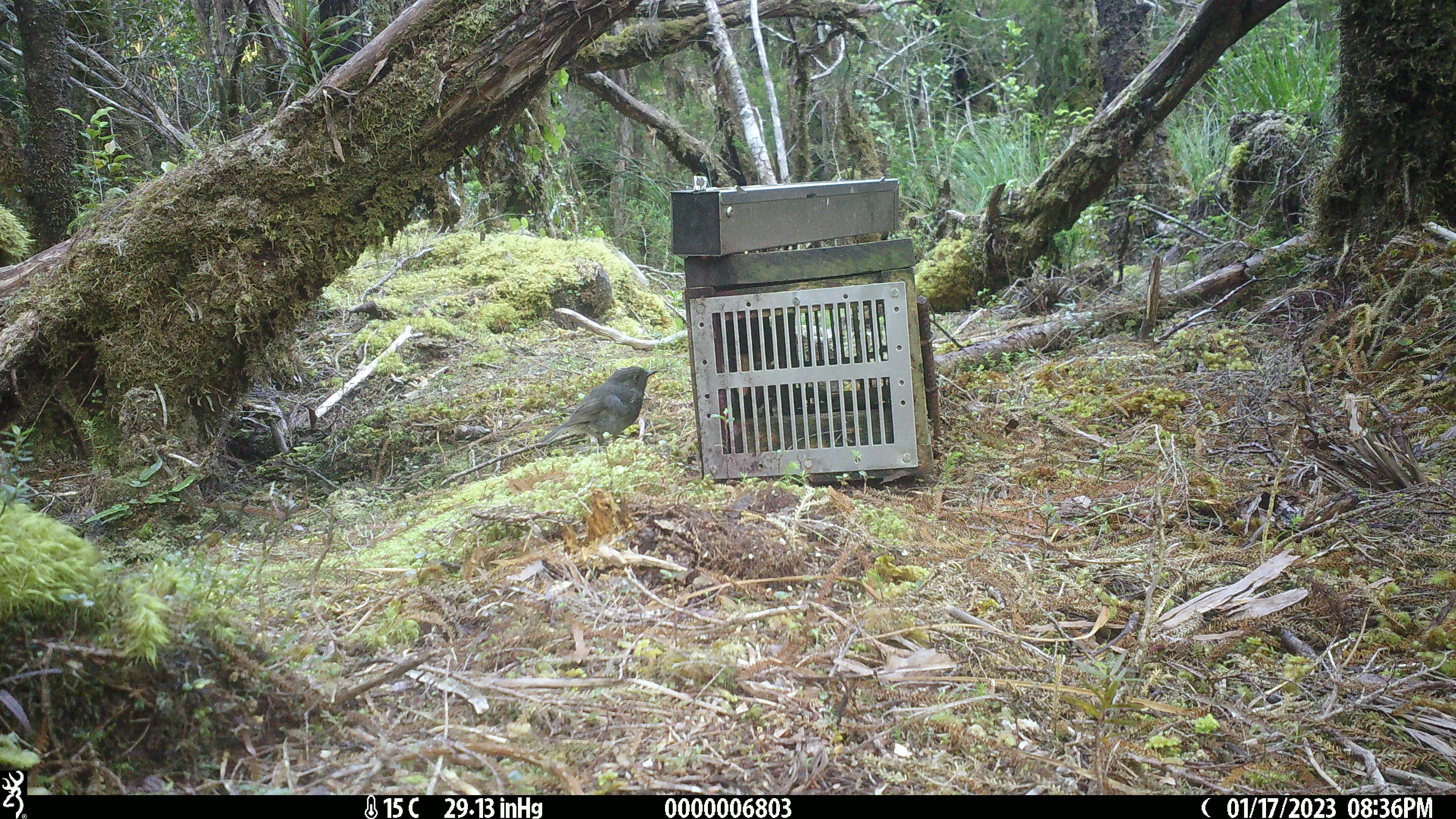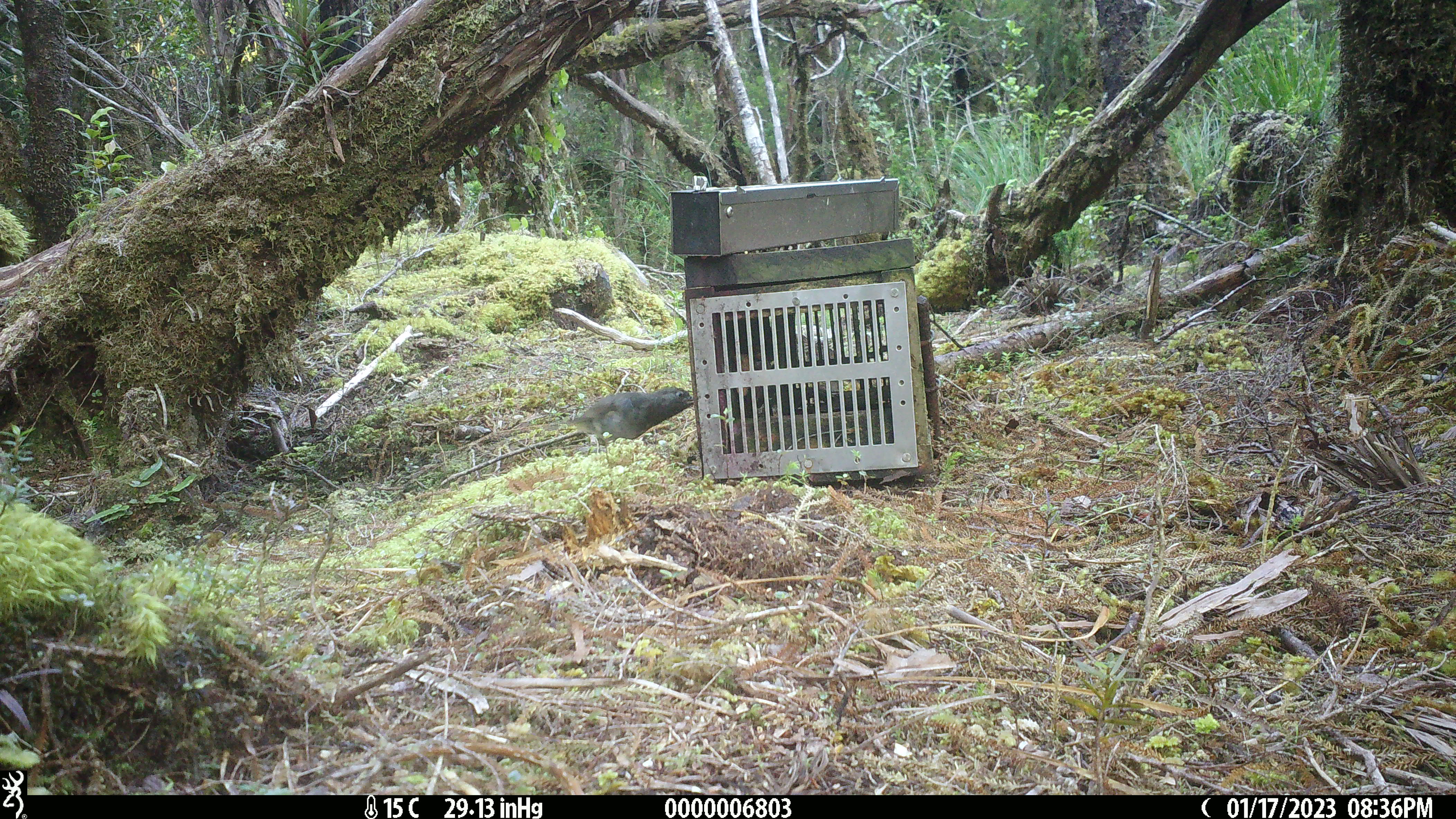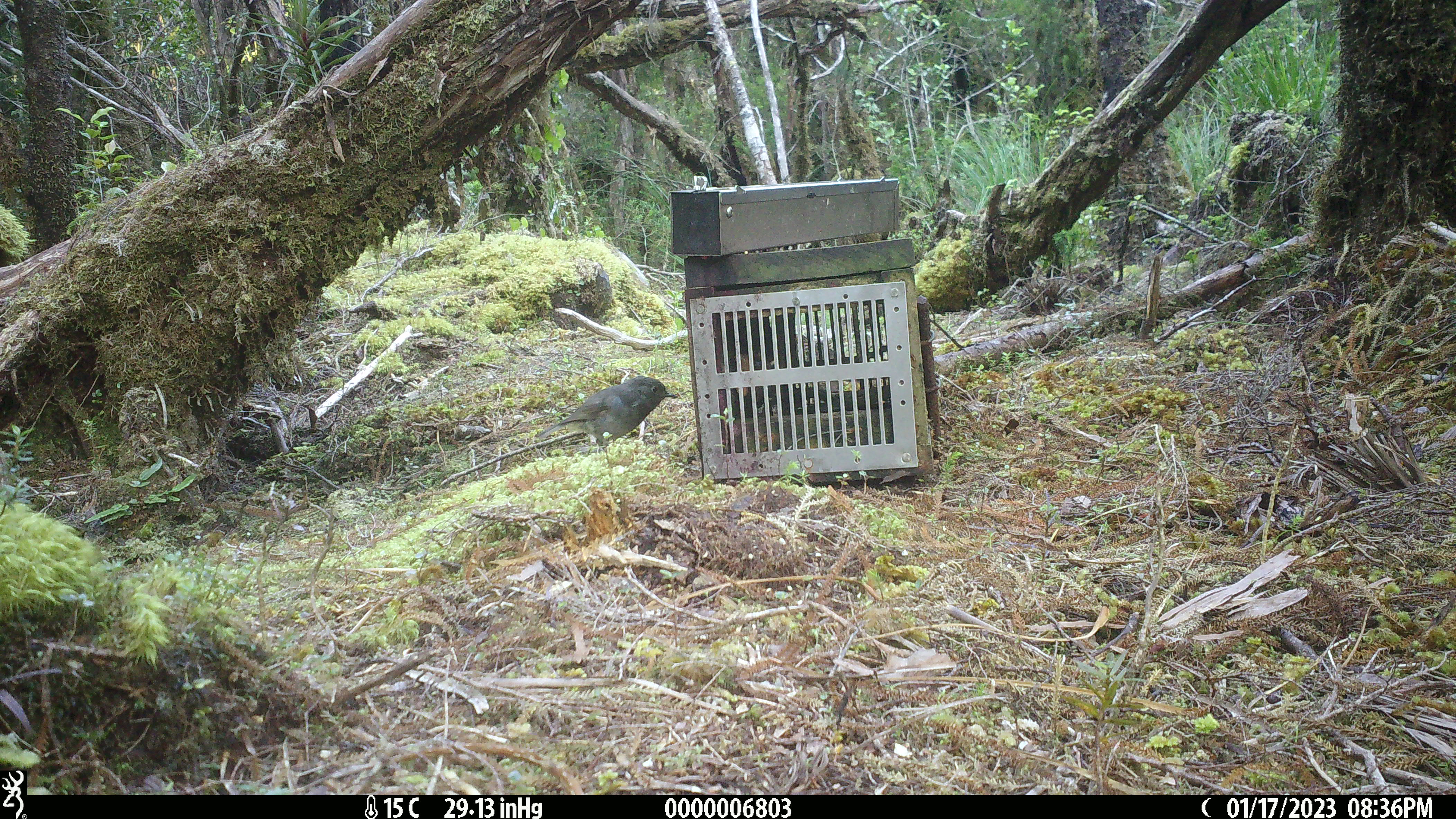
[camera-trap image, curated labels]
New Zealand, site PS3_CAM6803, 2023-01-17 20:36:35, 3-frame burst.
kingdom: Animalia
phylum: Chordata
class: Aves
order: Passeriformes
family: Petroicidae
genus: Petroica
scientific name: Petroica australis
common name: new zealand robin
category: robin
Robin (new zealand robin) (Petroica australis).